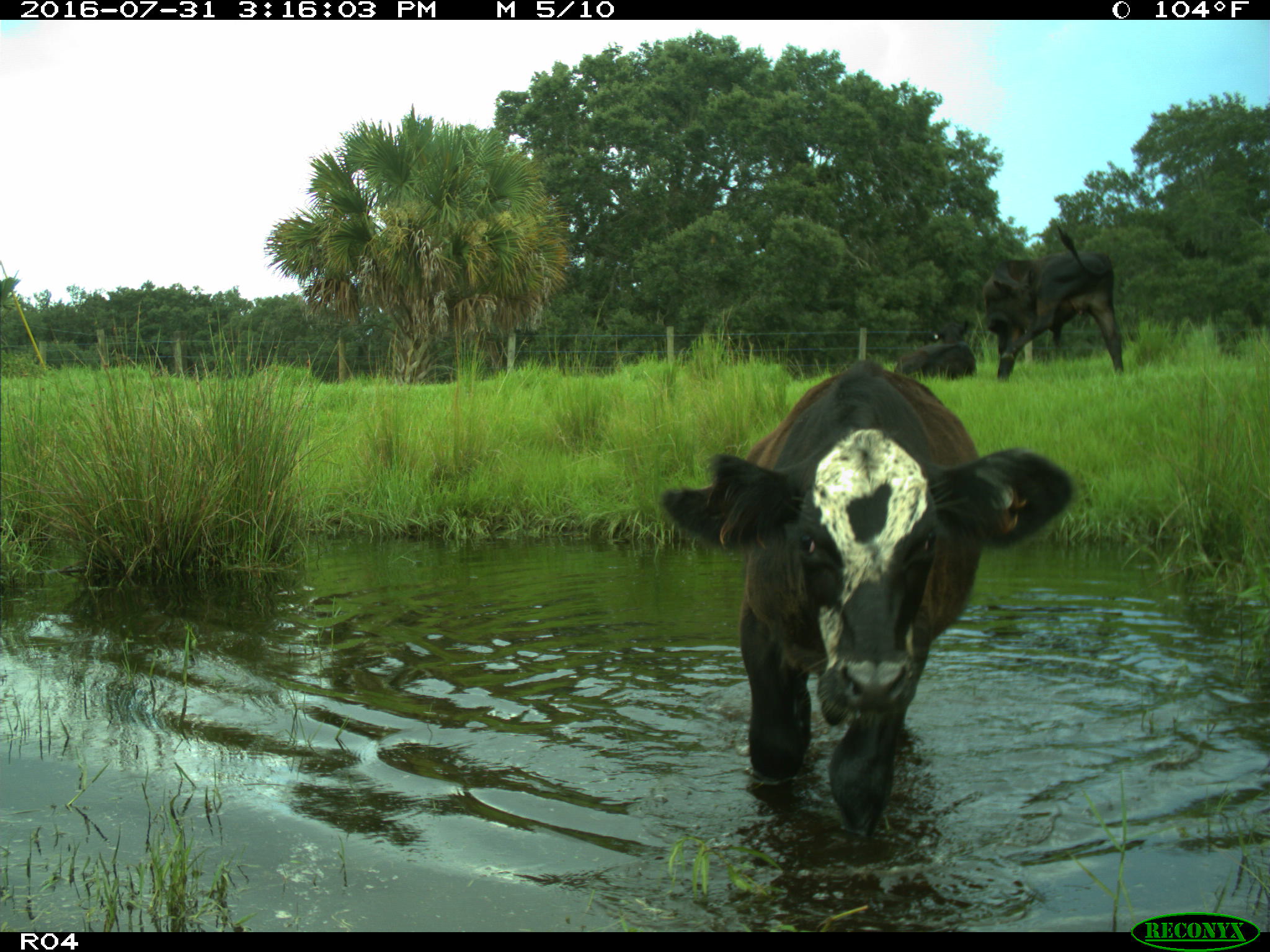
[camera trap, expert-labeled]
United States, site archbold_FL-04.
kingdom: Animalia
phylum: Chordata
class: Mammalia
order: Artiodactyla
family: Bovidae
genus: Bos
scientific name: Bos taurus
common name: domestic cow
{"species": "Bos taurus (domestic cow)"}